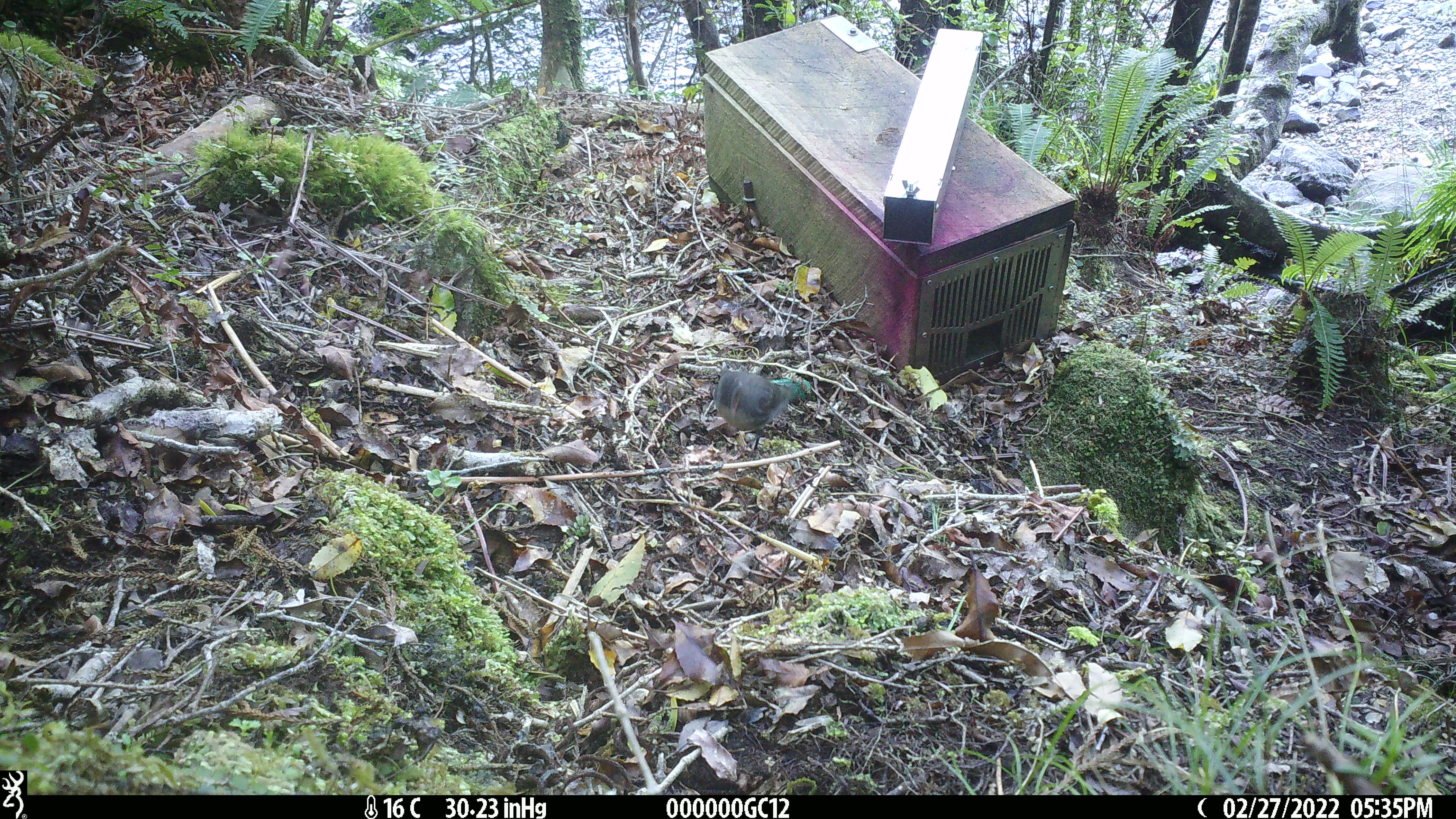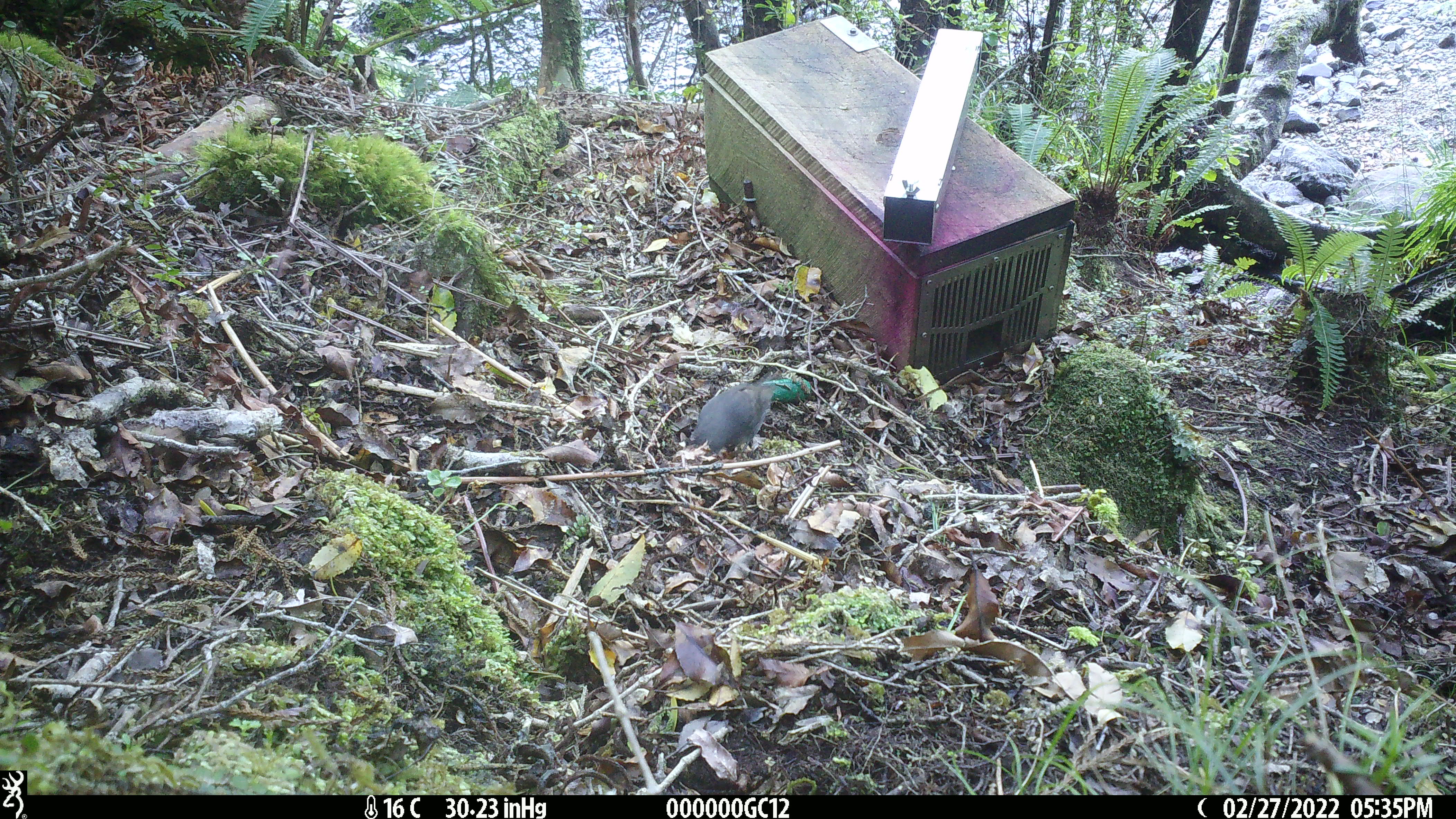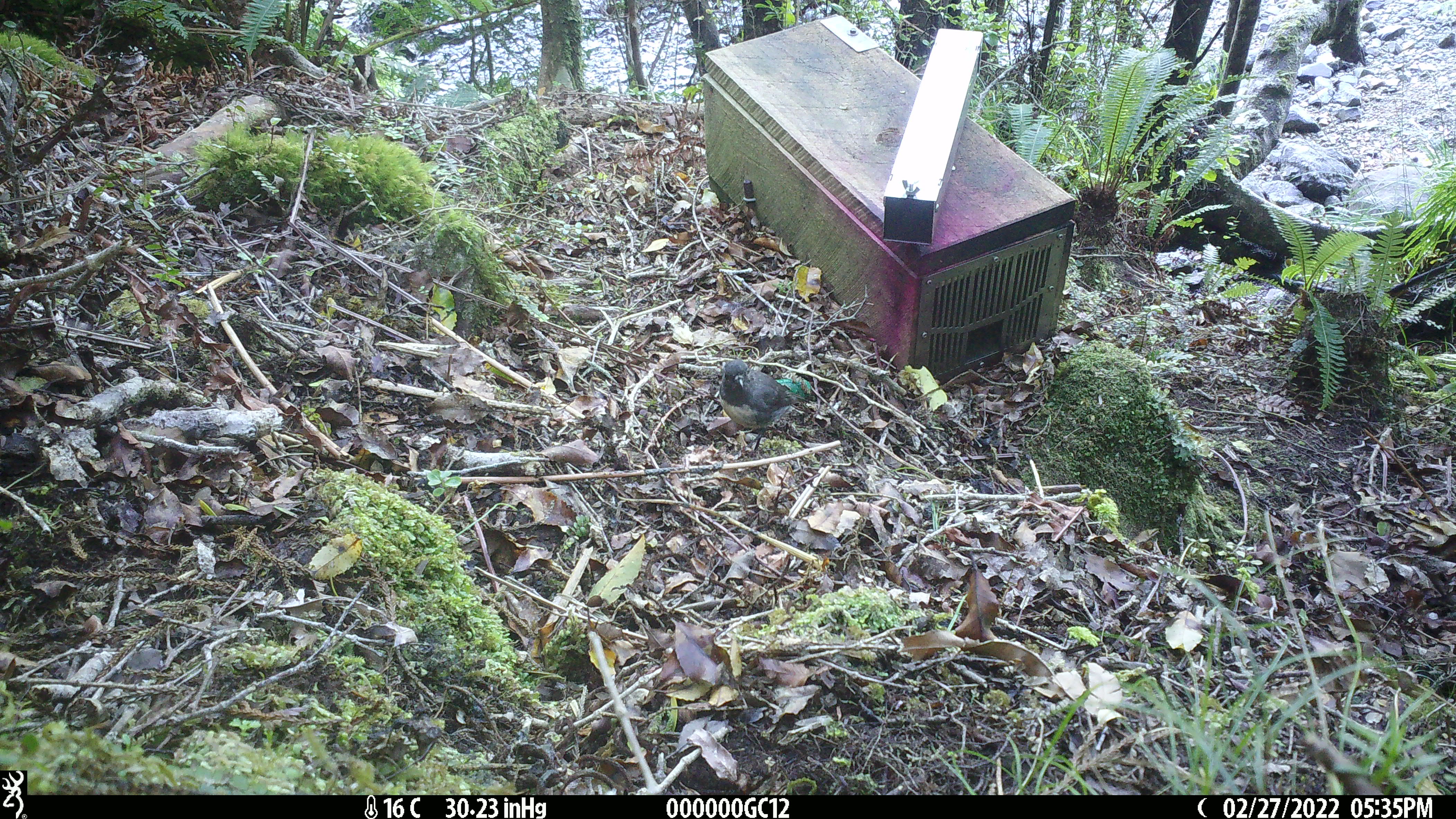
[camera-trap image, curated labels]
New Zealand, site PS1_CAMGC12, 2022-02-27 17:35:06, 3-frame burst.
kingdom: Animalia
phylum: Chordata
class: Aves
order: Passeriformes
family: Petroicidae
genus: Petroica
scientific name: Petroica australis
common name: new zealand robin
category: robin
Robin (new zealand robin) (Petroica australis).